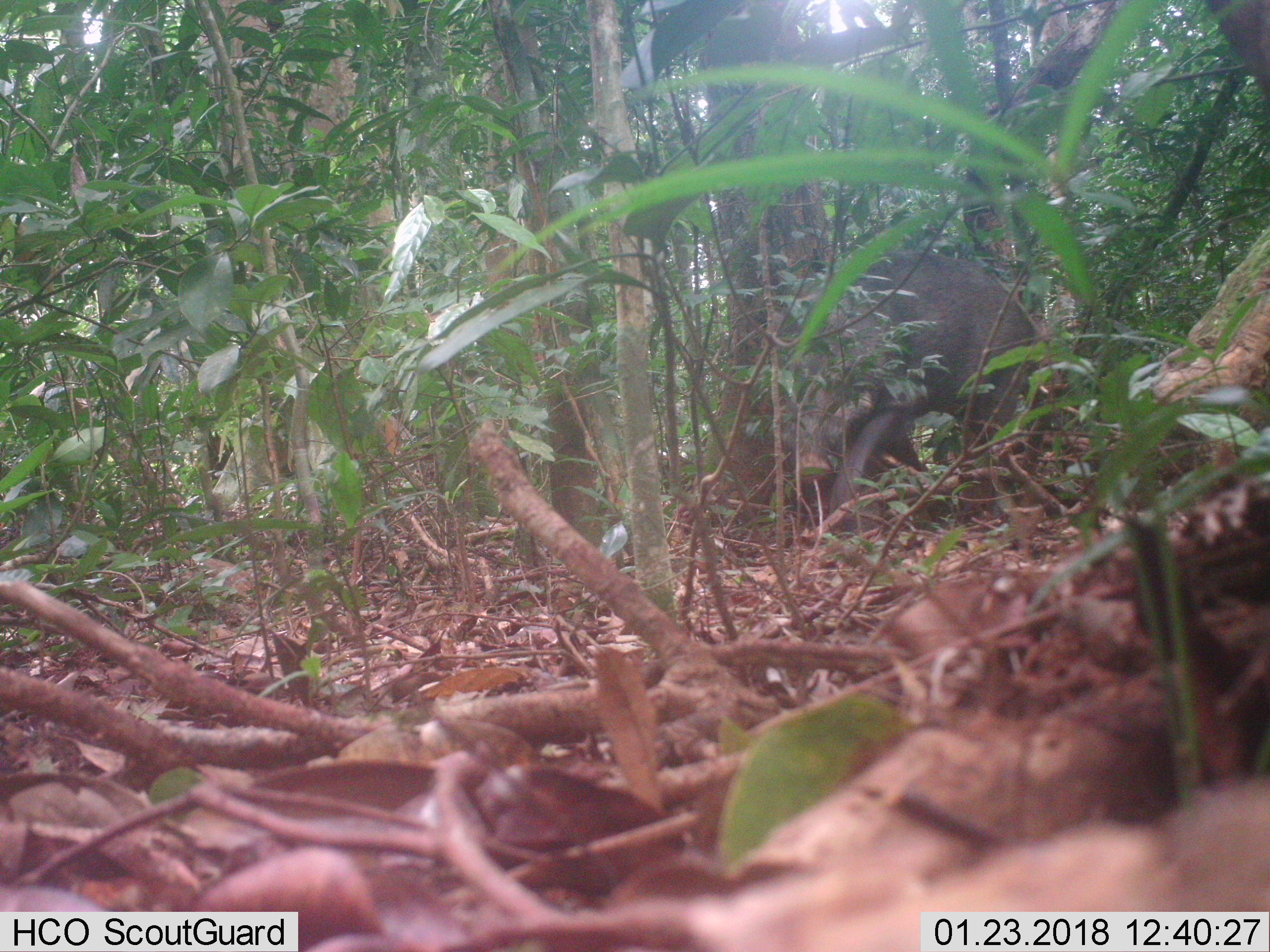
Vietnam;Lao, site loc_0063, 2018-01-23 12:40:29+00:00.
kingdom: Animalia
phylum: Chordata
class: Mammalia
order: Artiodactyla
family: Suidae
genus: Sus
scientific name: Sus scrofa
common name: eurasian wild pig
Eurasian wild pig (Sus scrofa). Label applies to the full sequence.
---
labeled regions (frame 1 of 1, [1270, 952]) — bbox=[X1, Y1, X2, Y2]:
eurasian wild pig: bbox=[766, 250, 1080, 538]